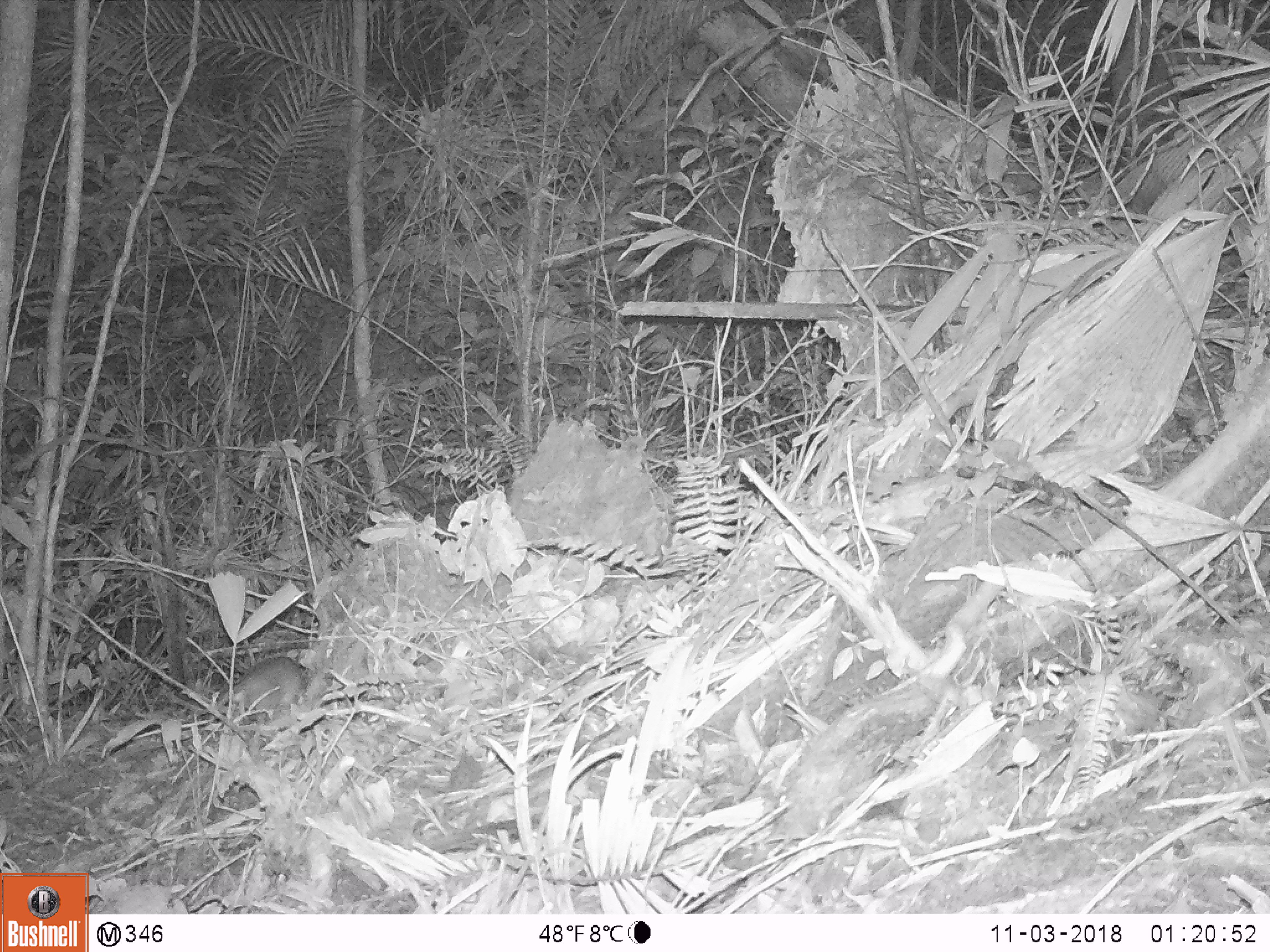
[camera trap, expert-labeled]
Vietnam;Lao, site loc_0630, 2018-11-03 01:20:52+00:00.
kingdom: Animalia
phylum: Chordata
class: Mammalia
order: Rodentia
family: Muridae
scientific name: Muridae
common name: old-world mice and rats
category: unidentified murid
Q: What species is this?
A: Unidentified murid (old-world mice and rats) (Muridae).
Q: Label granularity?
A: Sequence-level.